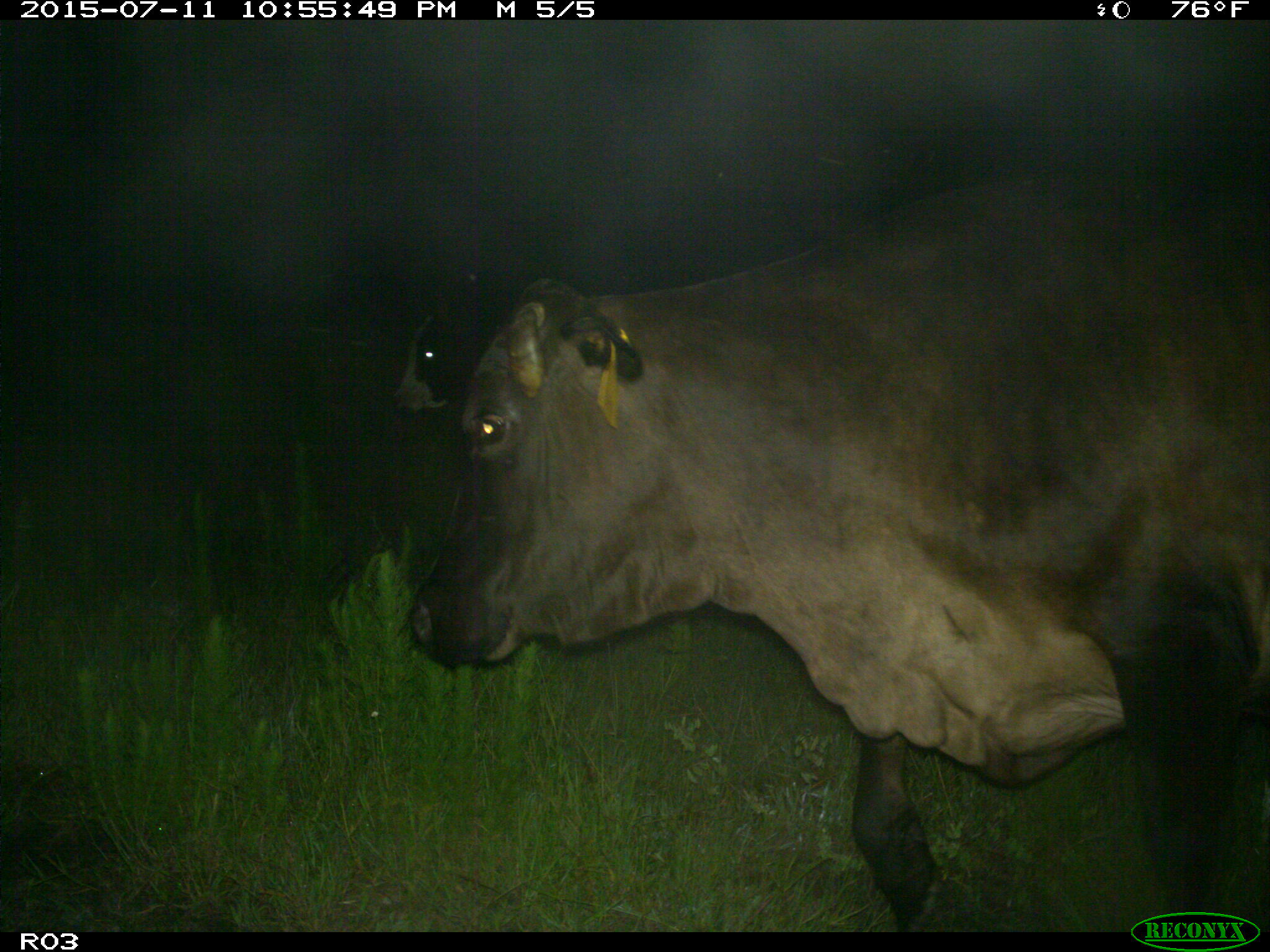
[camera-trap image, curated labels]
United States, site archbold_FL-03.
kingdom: Animalia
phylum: Chordata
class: Mammalia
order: Artiodactyla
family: Bovidae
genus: Bos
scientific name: Bos taurus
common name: domestic cow